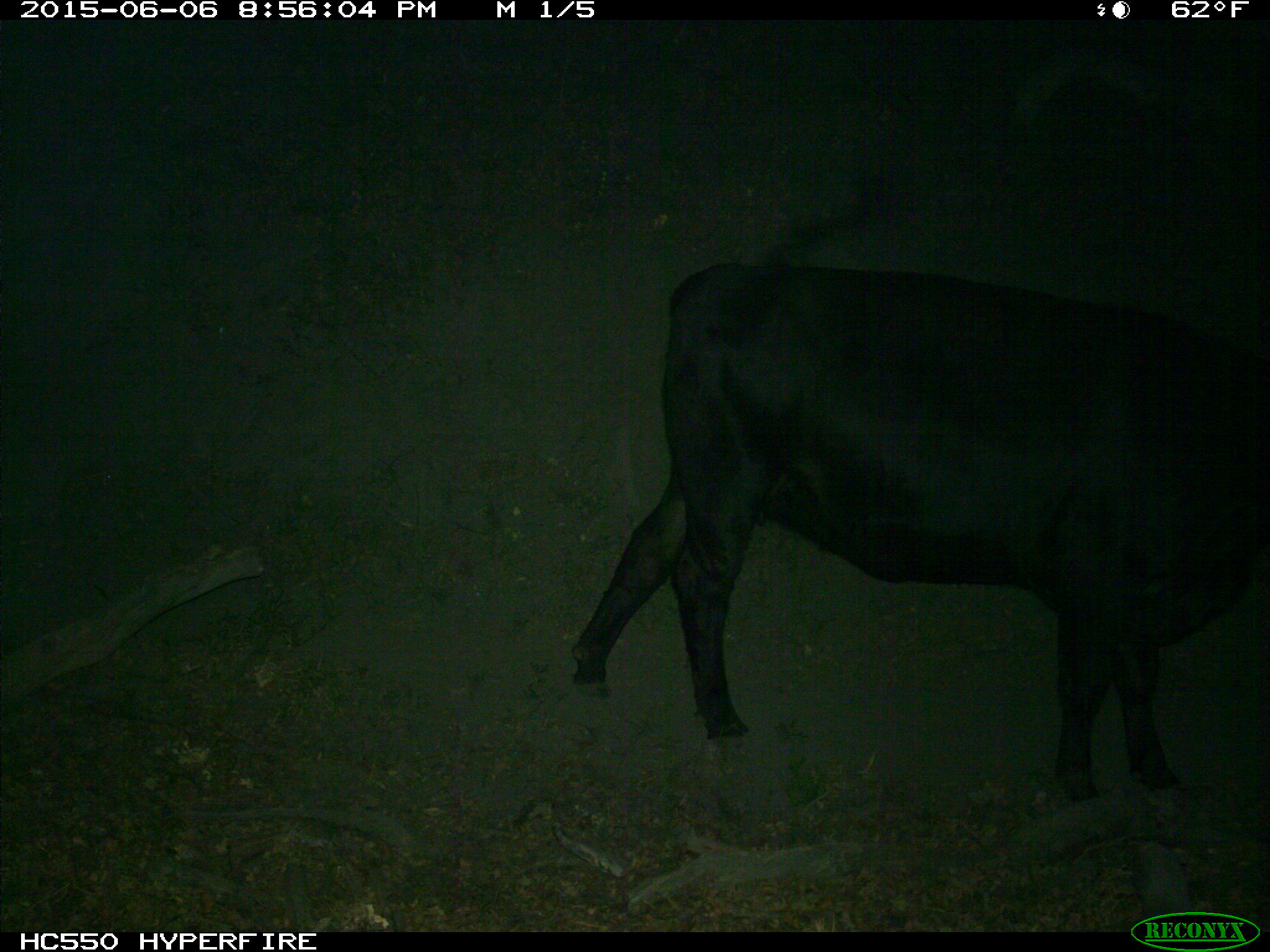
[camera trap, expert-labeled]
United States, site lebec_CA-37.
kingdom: Animalia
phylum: Chordata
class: Mammalia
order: Artiodactyla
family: Bovidae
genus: Bos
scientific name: Bos taurus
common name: domestic cow